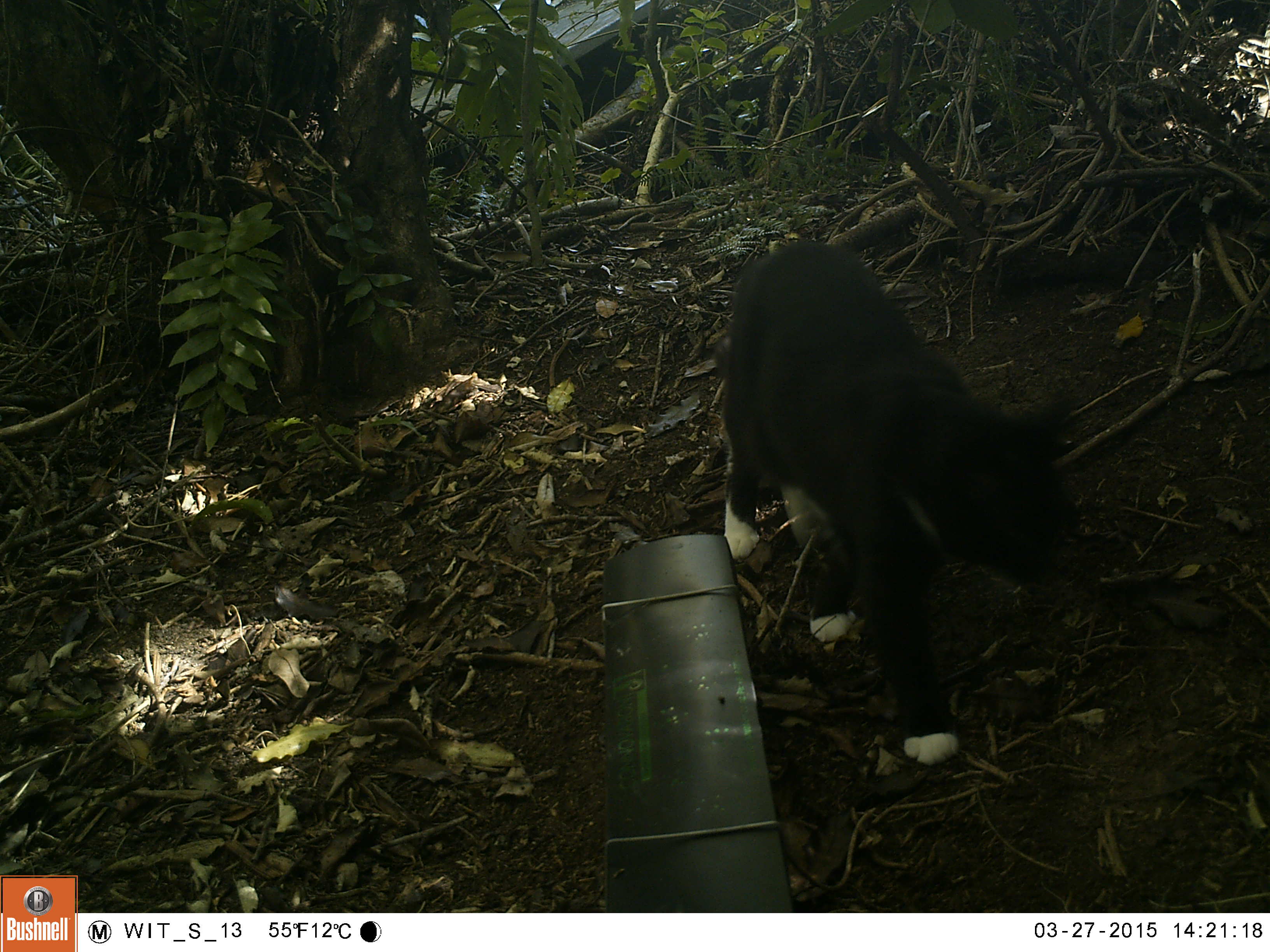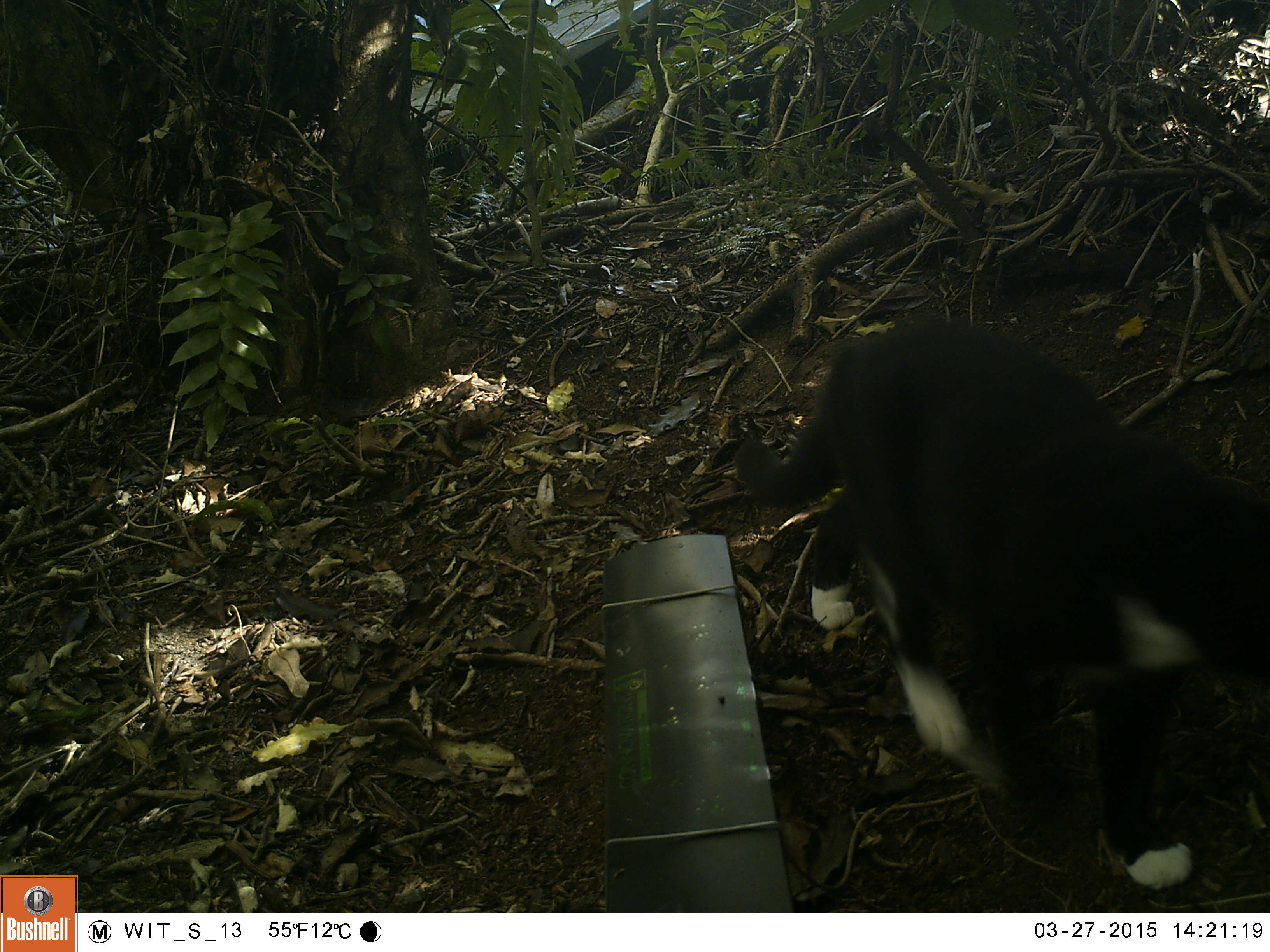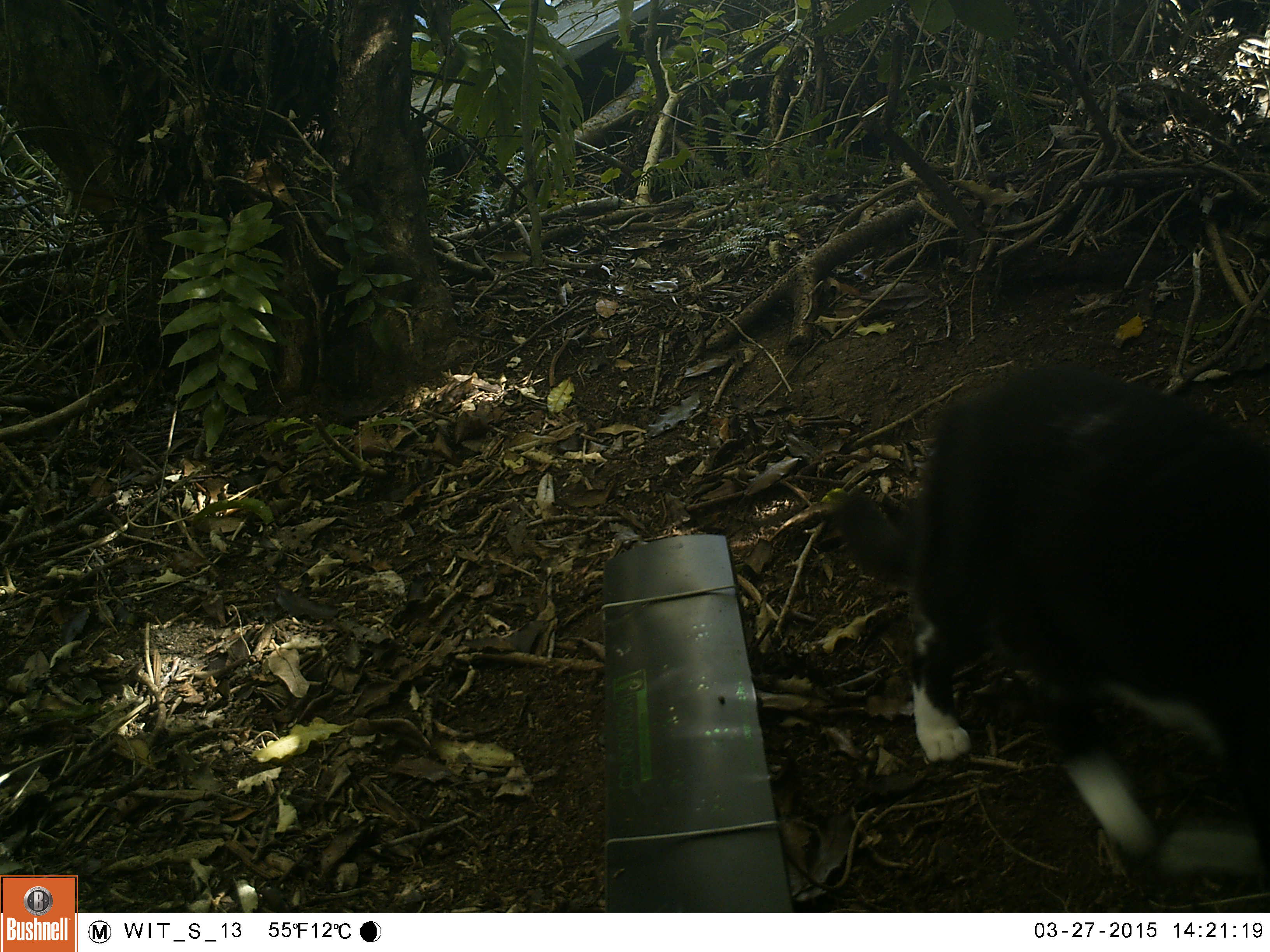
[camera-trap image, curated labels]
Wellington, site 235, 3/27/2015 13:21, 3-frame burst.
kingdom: Animalia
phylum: Chordata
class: Mammalia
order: Carnivora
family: Felidae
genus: Felis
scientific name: Felis catus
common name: cat